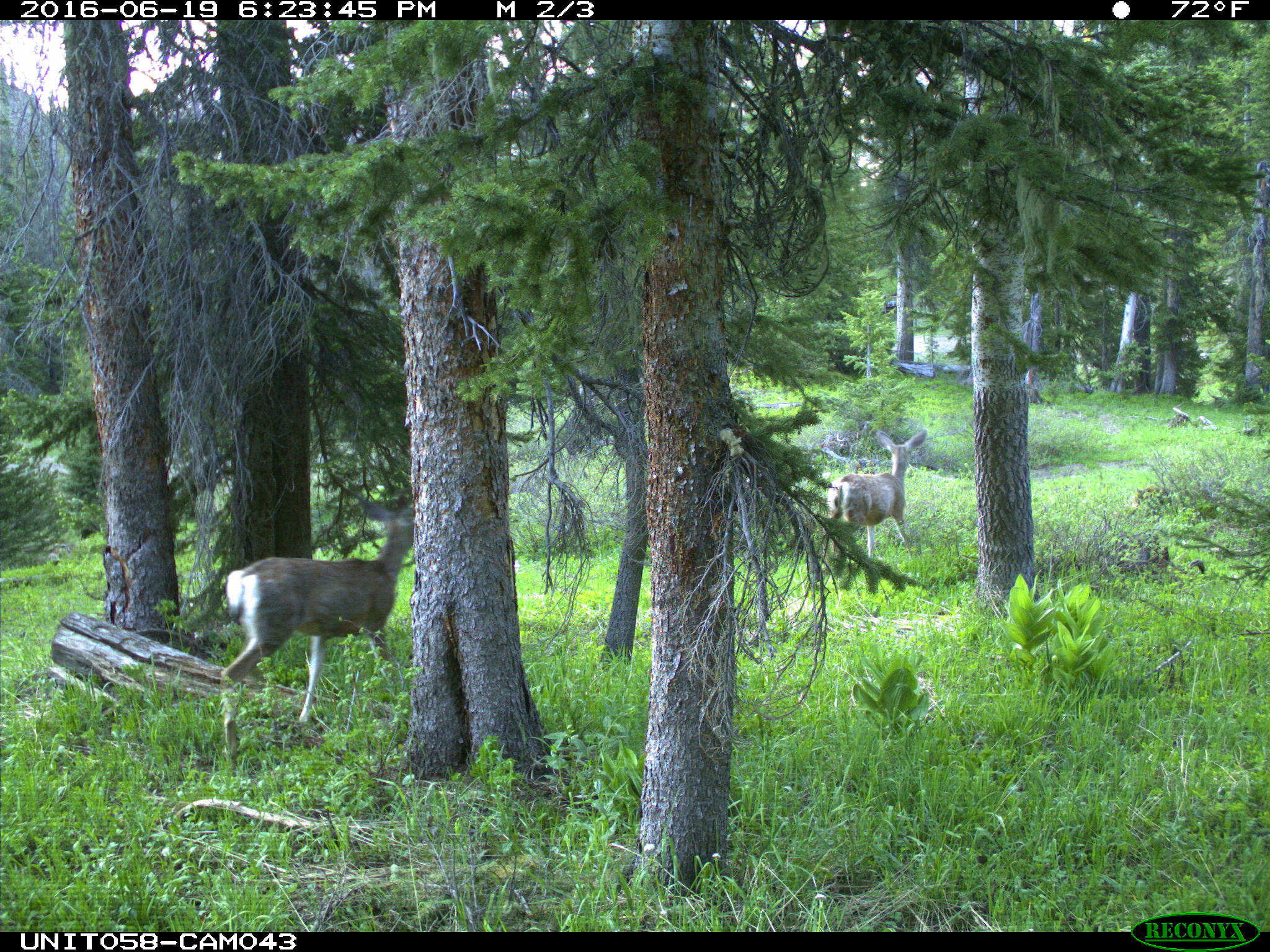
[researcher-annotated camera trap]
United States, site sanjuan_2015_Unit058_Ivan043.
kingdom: Animalia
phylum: Chordata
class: Mammalia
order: Artiodactyla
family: Cervidae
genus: Odocoileus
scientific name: Odocoileus hemionus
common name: mule deer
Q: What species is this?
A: Odocoileus hemionus (mule deer).